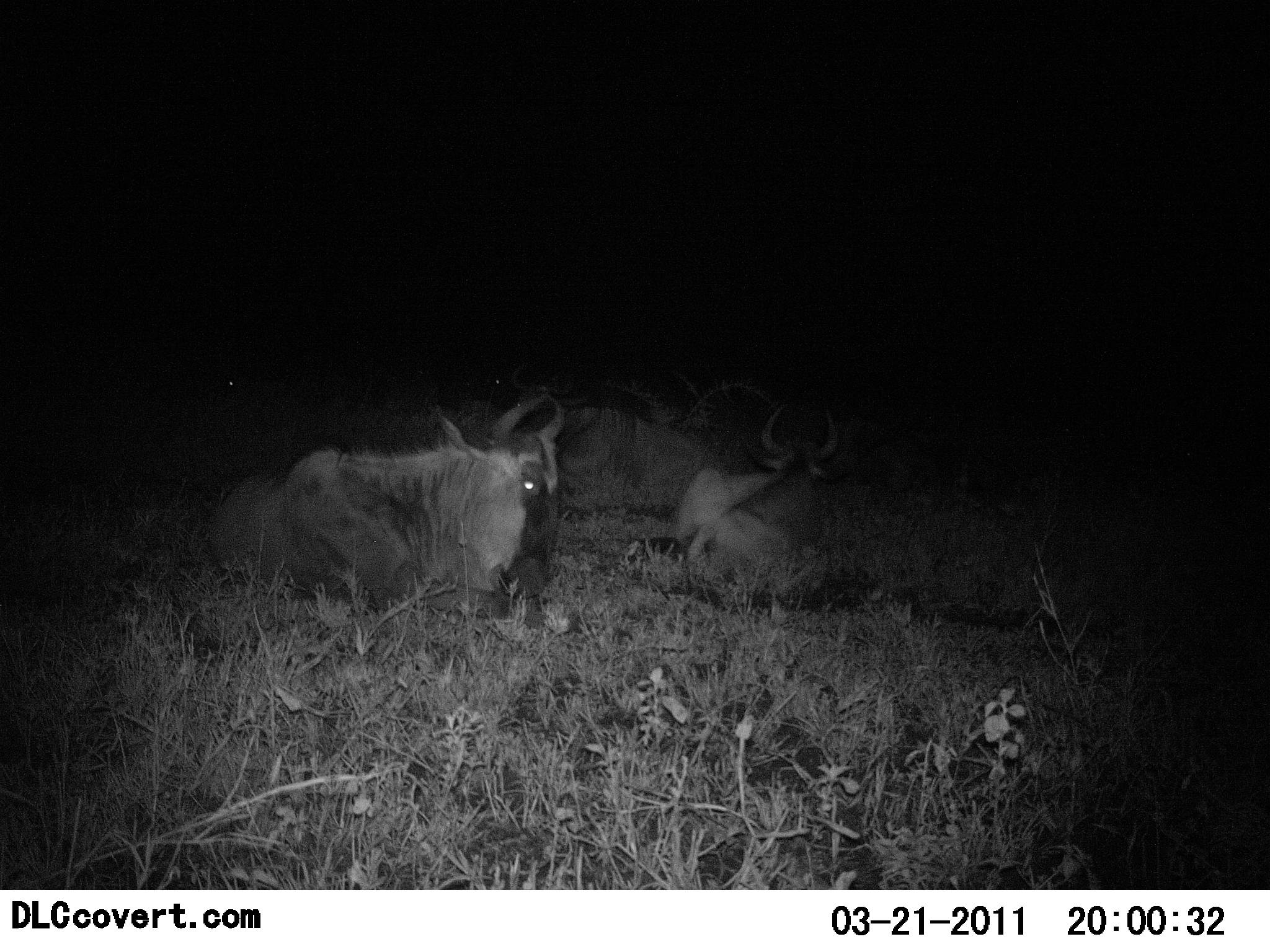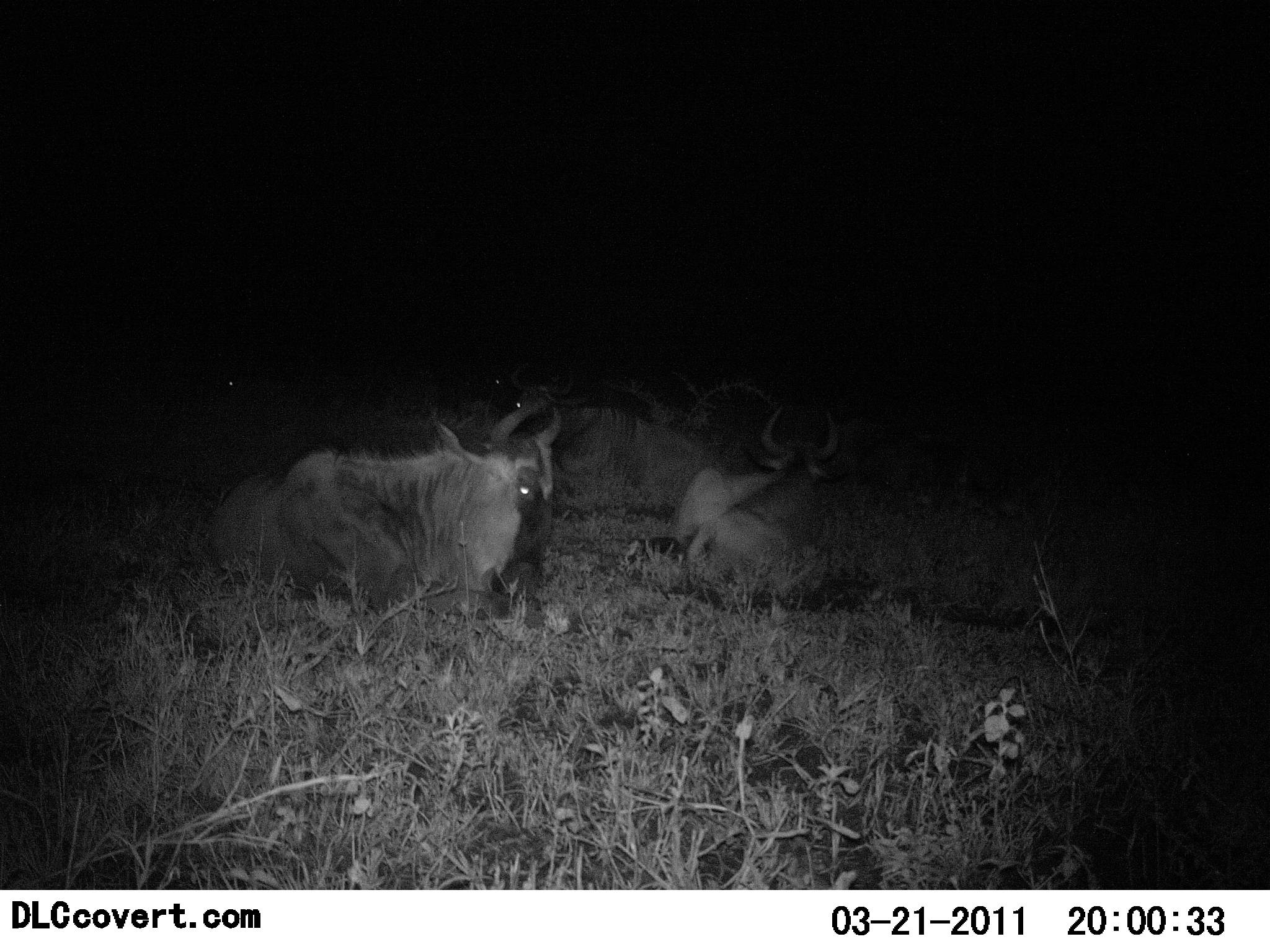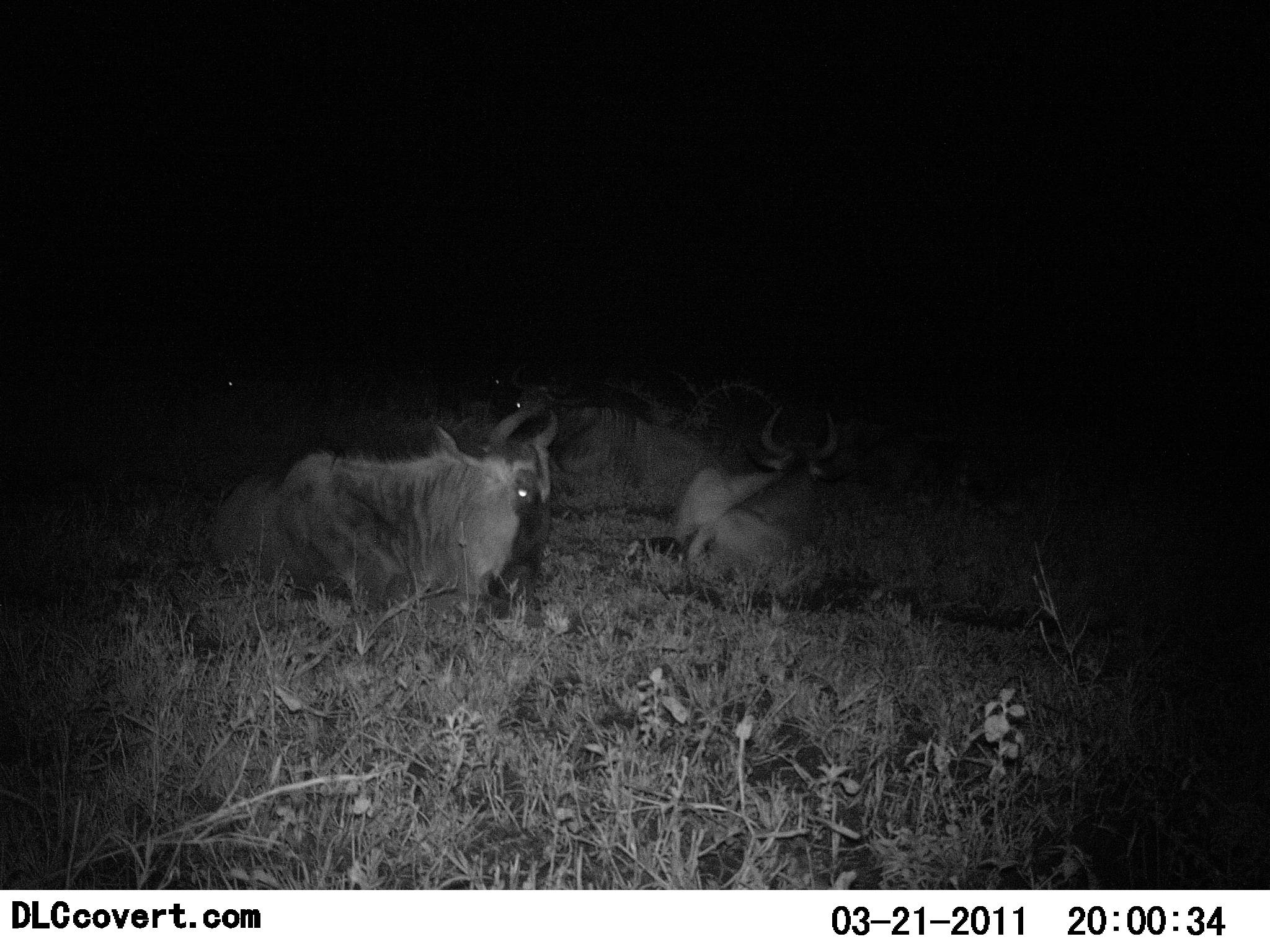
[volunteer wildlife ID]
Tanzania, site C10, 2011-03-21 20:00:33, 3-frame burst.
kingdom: Animalia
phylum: Chordata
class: Mammalia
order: Artiodactyla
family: Bovidae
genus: Connochaetes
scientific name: Connochaetes taurinus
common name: blue wildebeest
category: wildebeest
Wildebeest (blue wildebeest) (Connochaetes taurinus), count 3. Behavior (volunteer vote fractions): standing 0%, resting 100%, moving 0%, interacting 0%. Young present (vote fraction): 0%. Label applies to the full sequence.